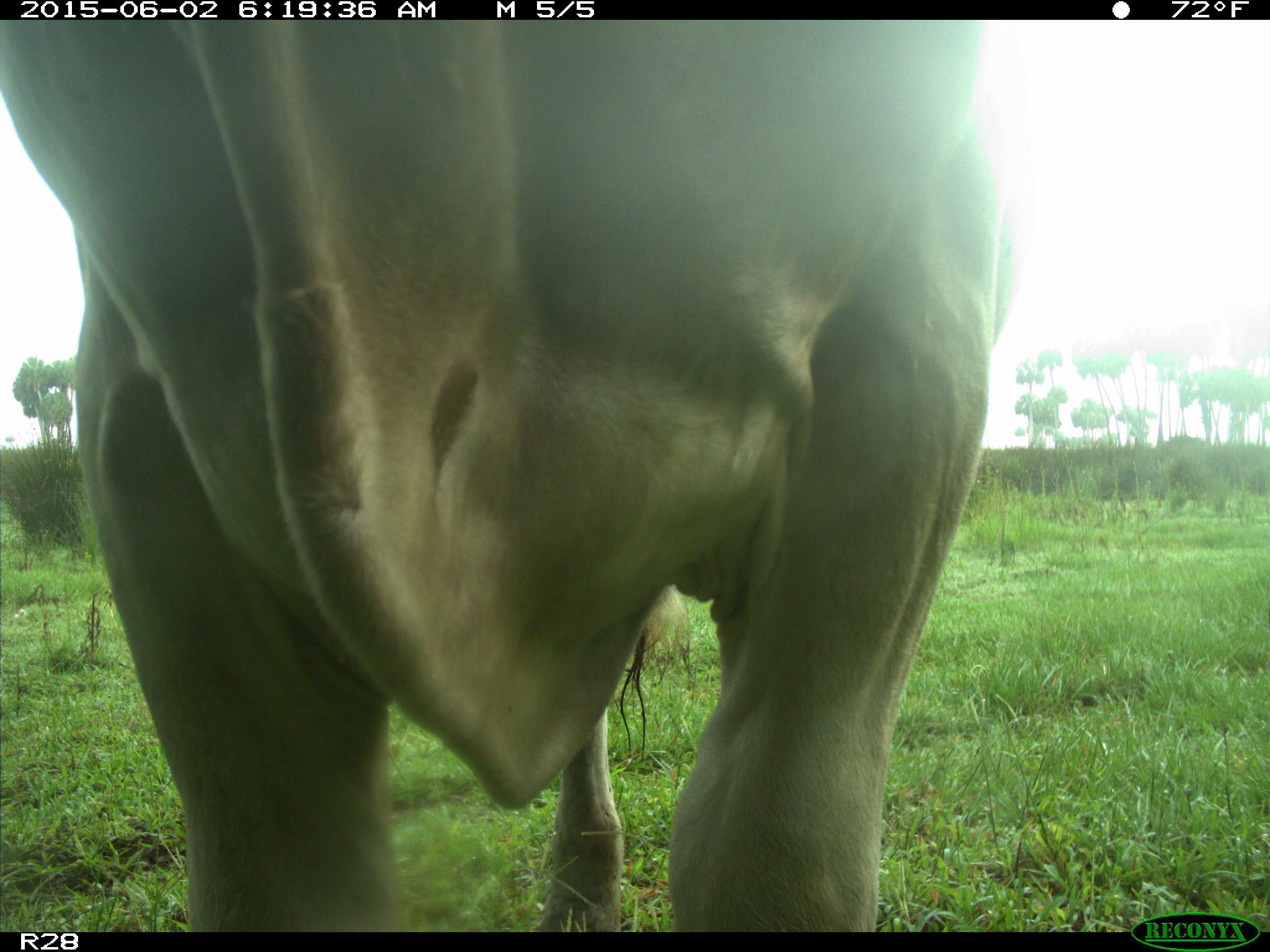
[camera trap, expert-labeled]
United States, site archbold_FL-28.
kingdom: Animalia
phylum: Chordata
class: Mammalia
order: Artiodactyla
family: Bovidae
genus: Bos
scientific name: Bos taurus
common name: domestic cow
Bos taurus (domestic cow).